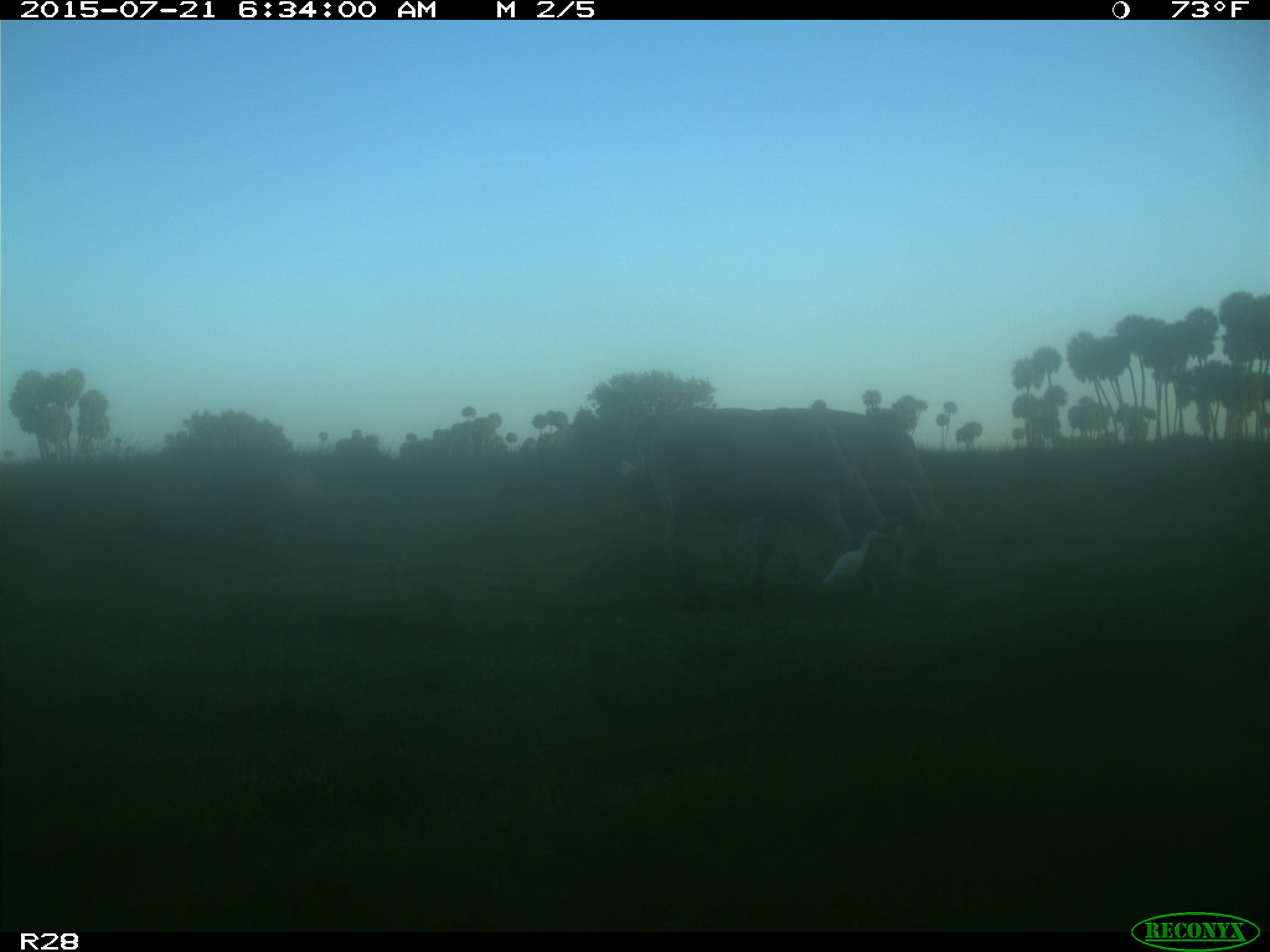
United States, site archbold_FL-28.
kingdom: Animalia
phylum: Chordata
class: Mammalia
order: Artiodactyla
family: Bovidae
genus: Bos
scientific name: Bos taurus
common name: domestic cow